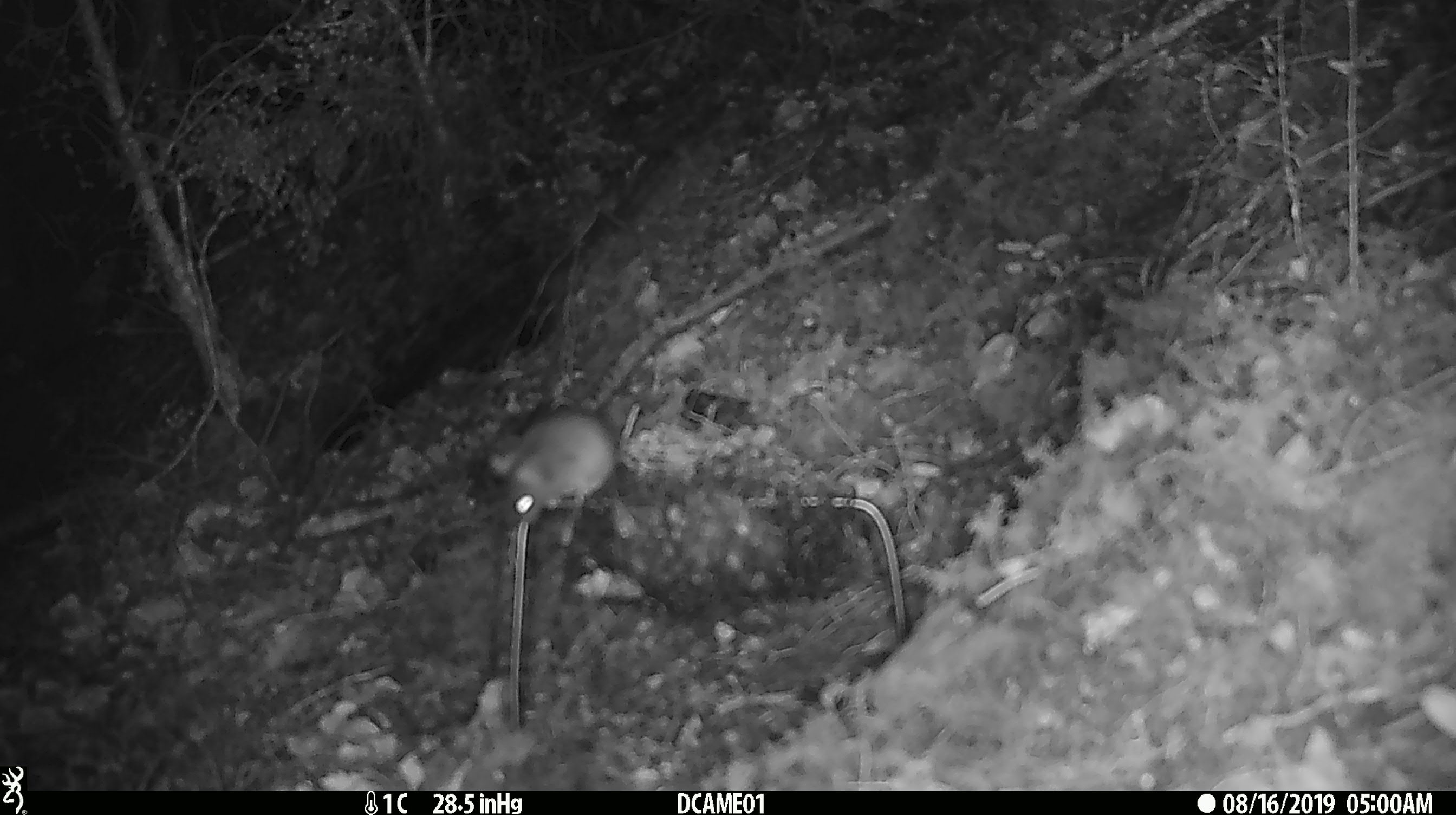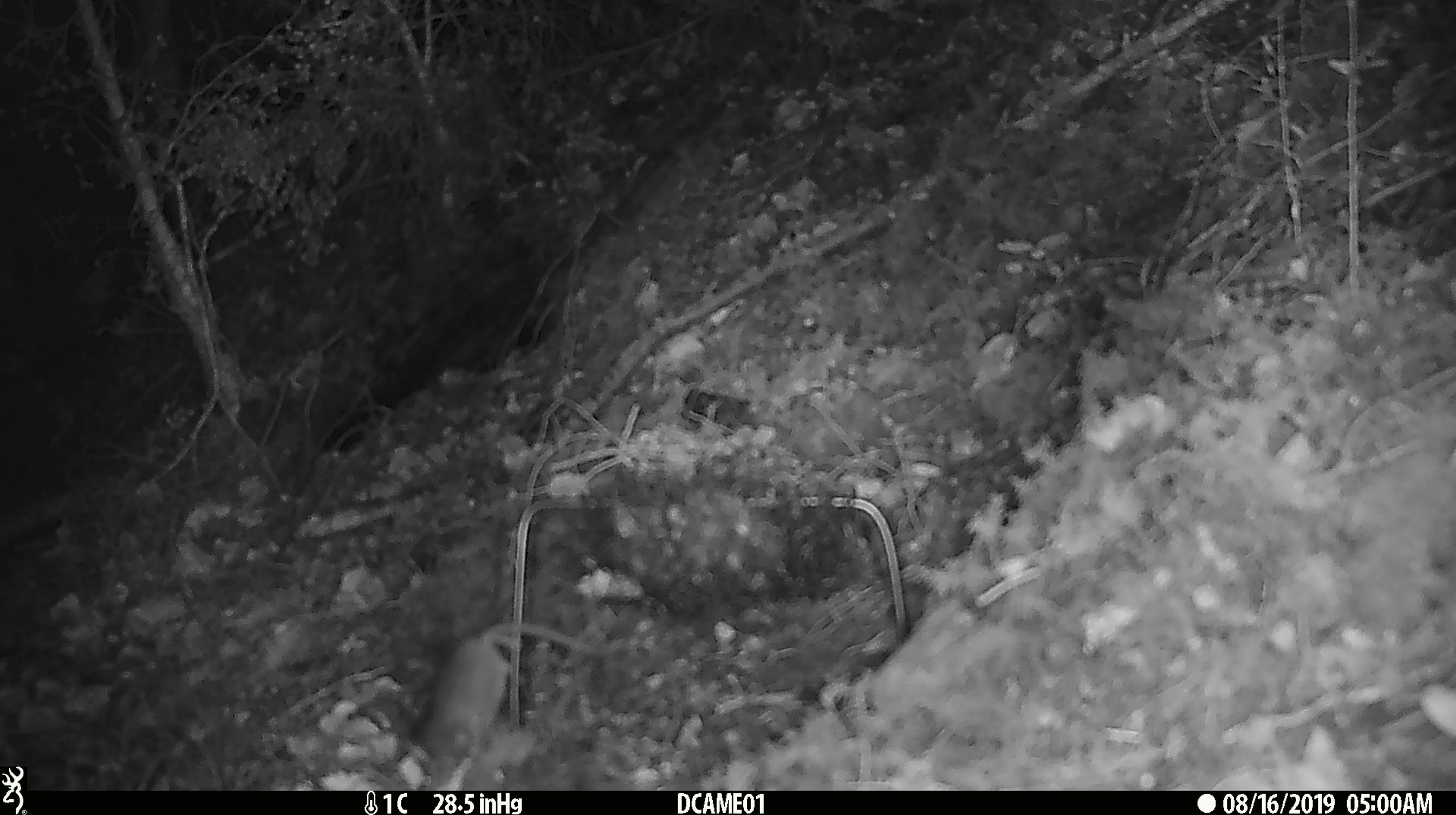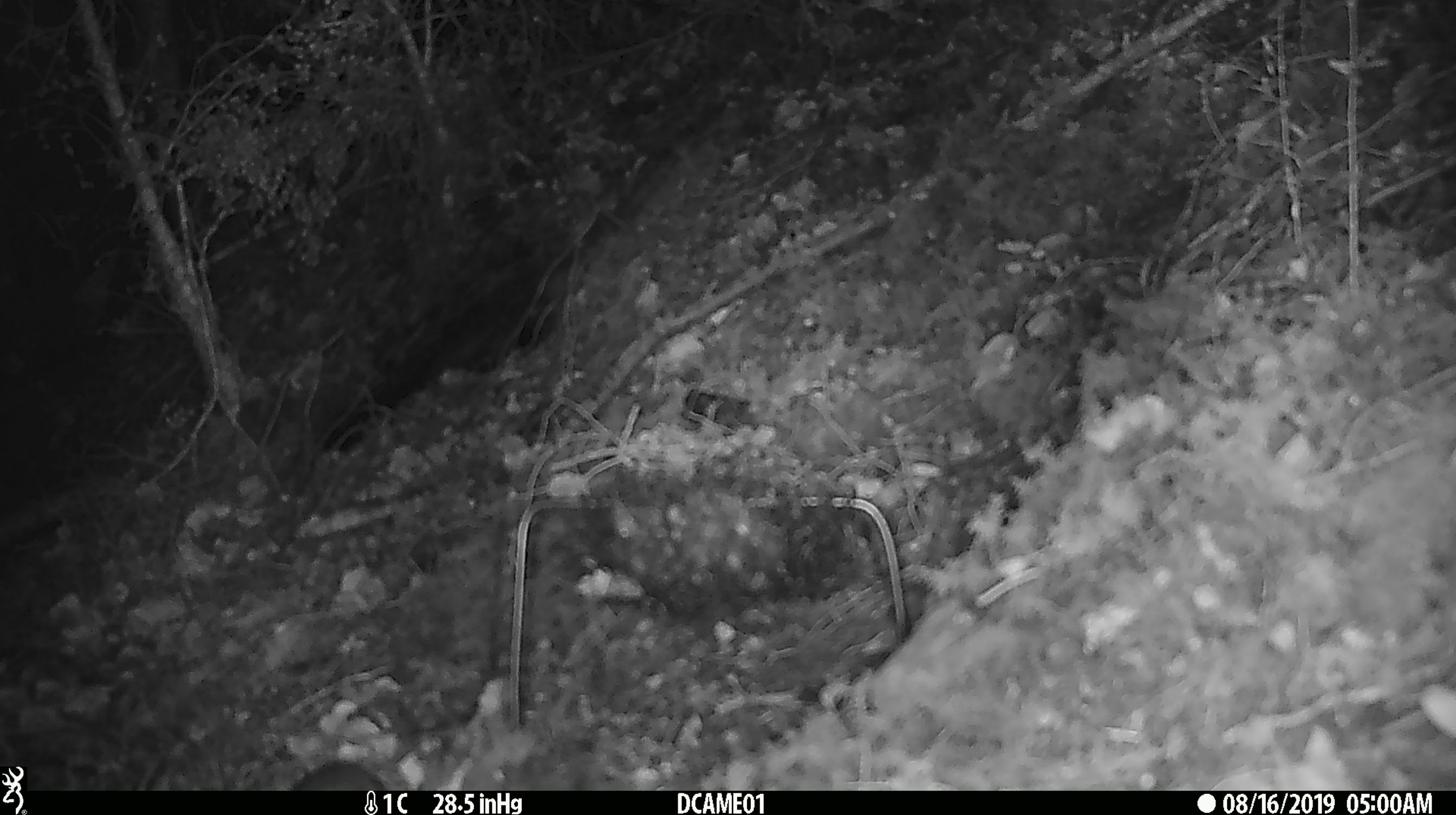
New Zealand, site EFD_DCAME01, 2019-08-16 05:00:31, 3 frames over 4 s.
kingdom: Animalia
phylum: Chordata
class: Mammalia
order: Rodentia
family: Muridae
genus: Mus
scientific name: Mus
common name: mouse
Mouse (Mus).